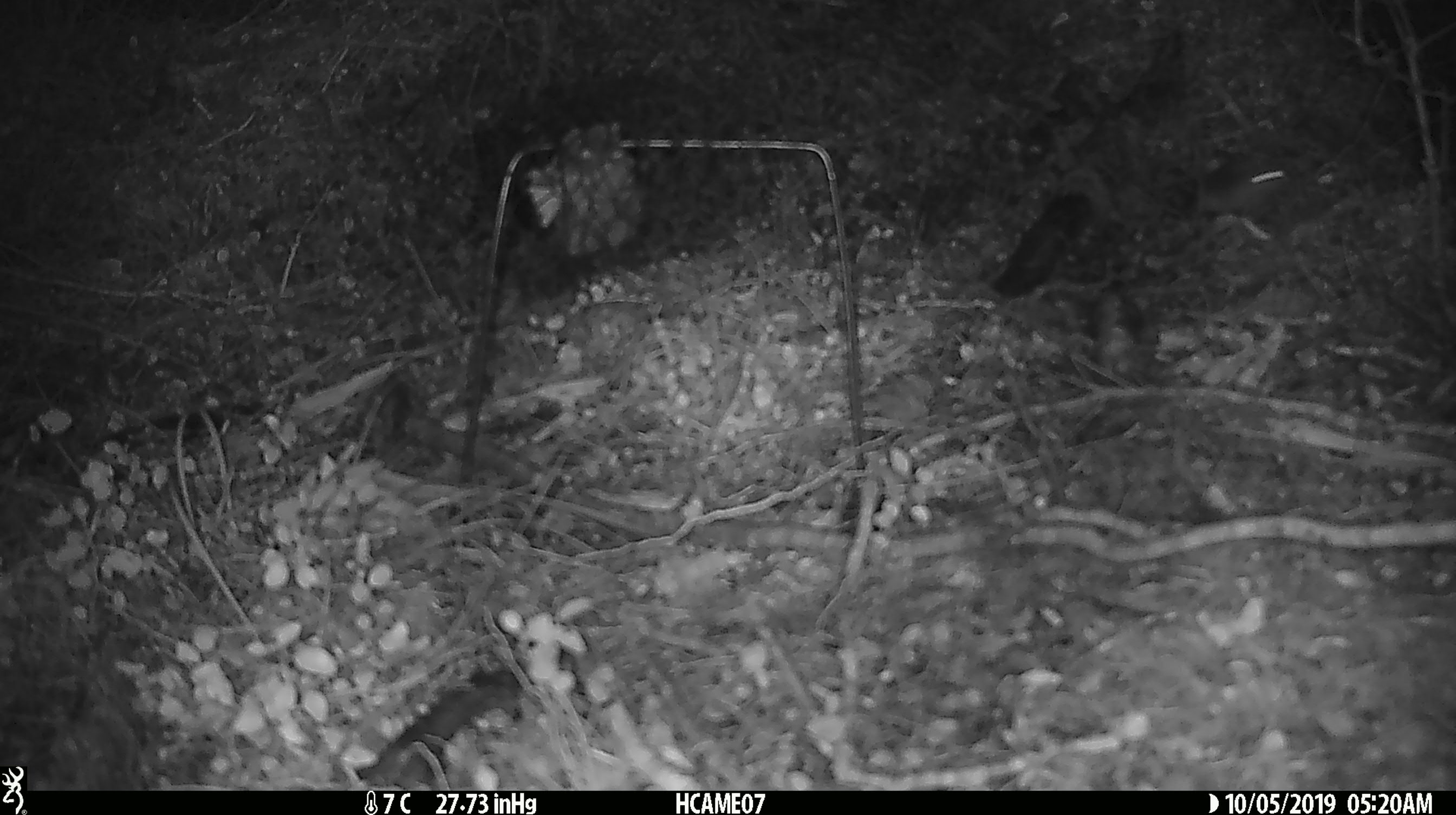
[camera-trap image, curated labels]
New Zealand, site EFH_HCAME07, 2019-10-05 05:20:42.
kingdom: Animalia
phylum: Chordata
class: Mammalia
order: Rodentia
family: Muridae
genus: Mus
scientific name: Mus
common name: mouse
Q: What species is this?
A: Mouse (Mus).